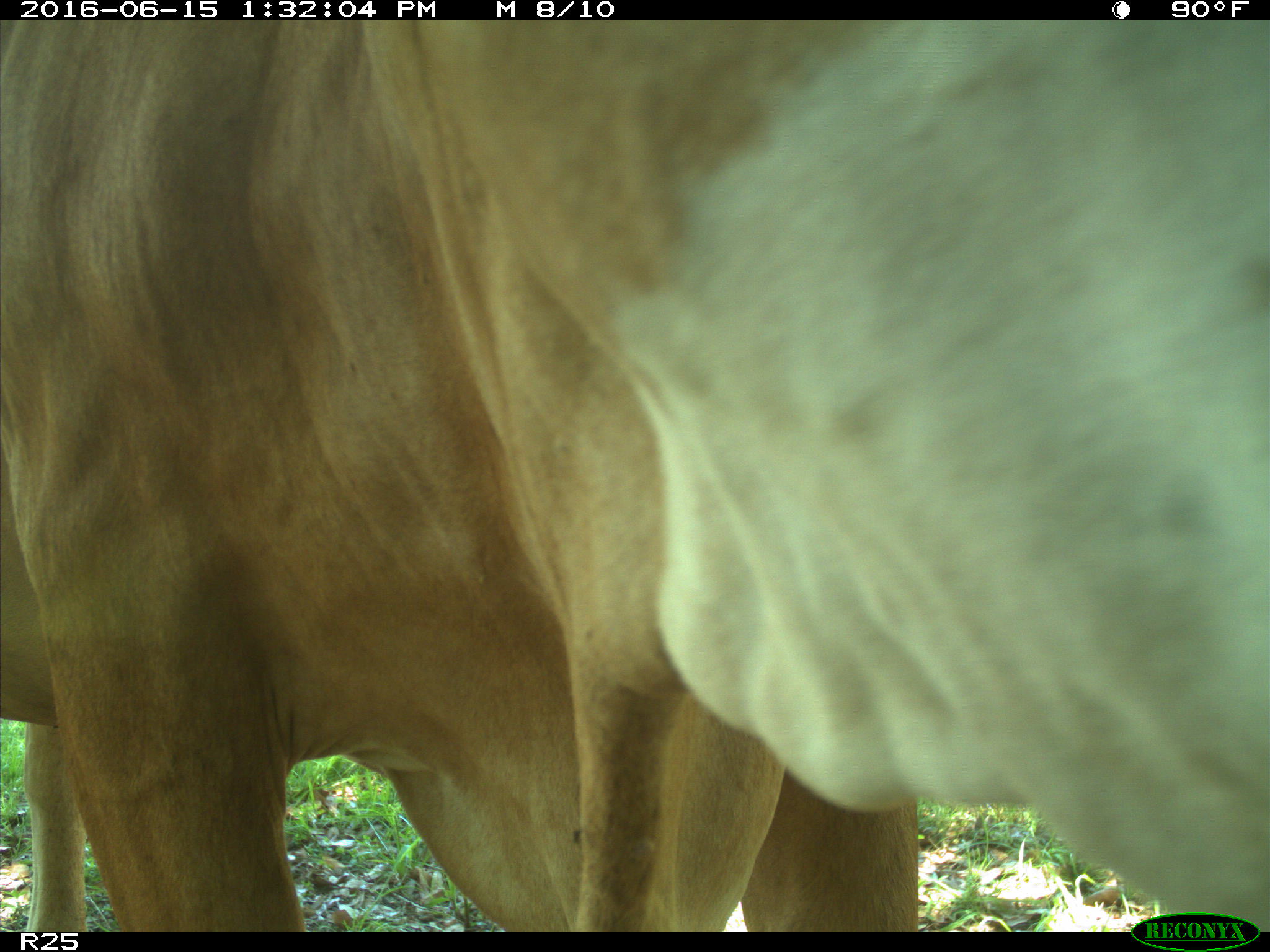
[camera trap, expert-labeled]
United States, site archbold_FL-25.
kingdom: Animalia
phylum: Chordata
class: Mammalia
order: Artiodactyla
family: Bovidae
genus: Bos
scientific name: Bos taurus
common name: domestic cow